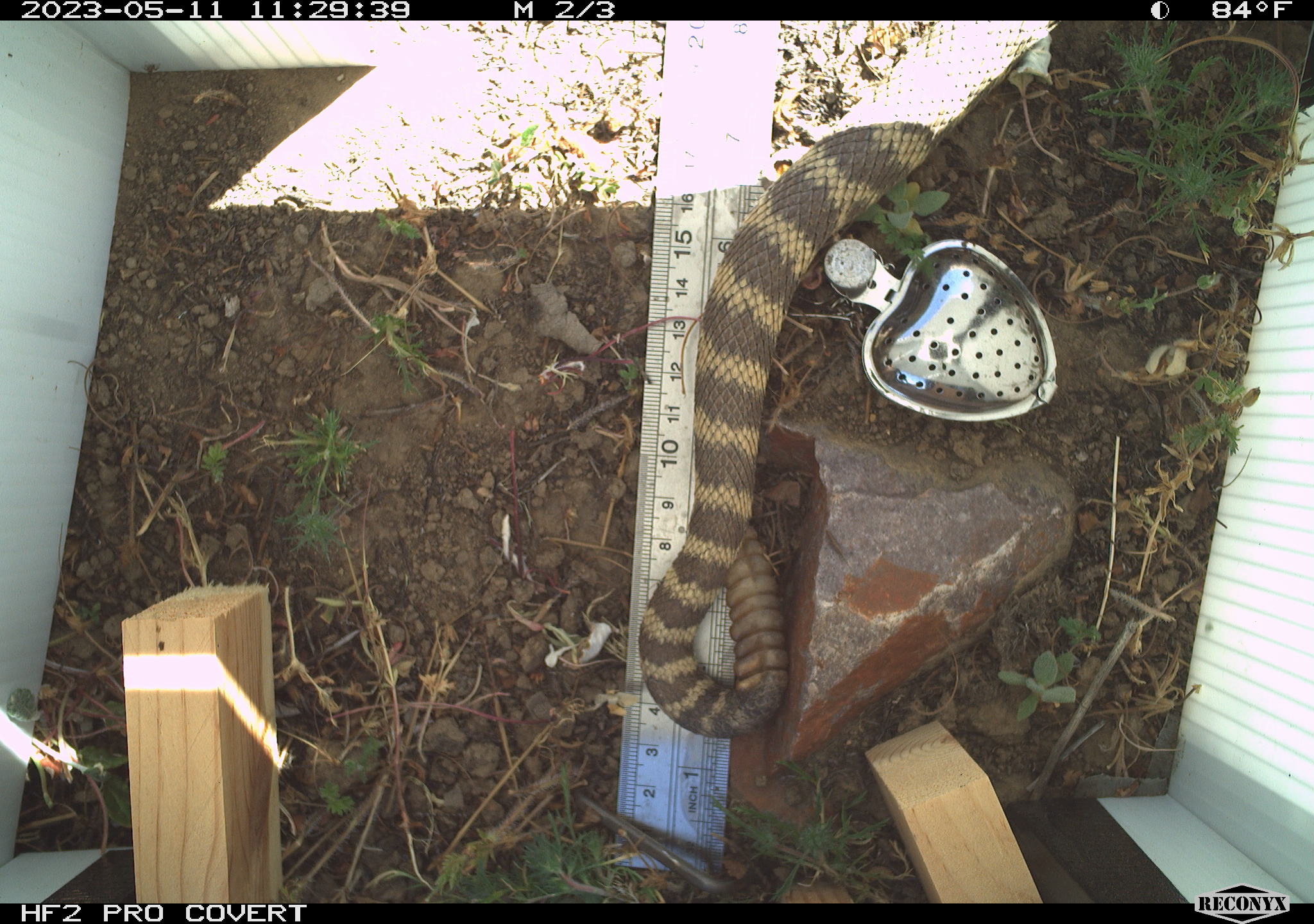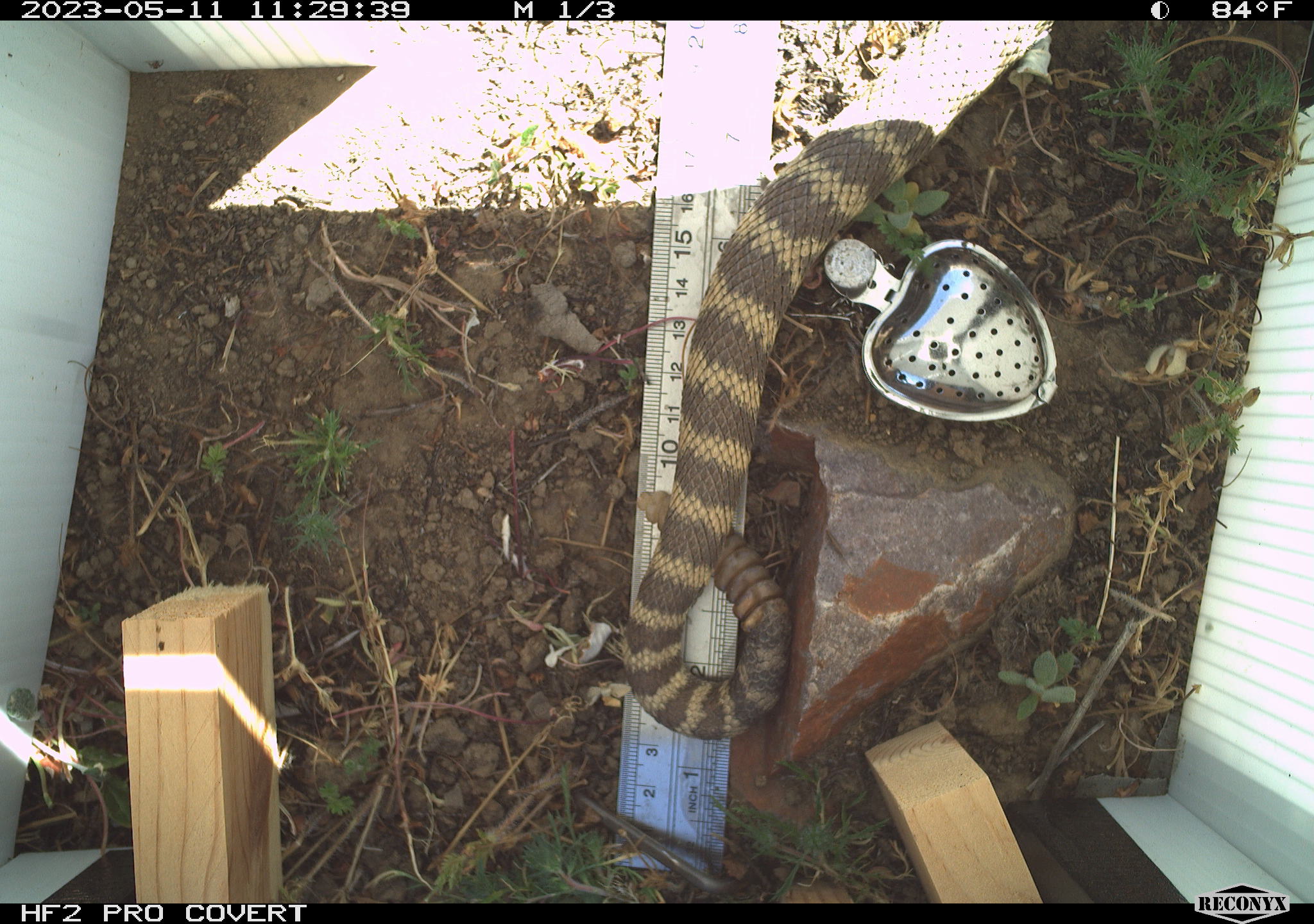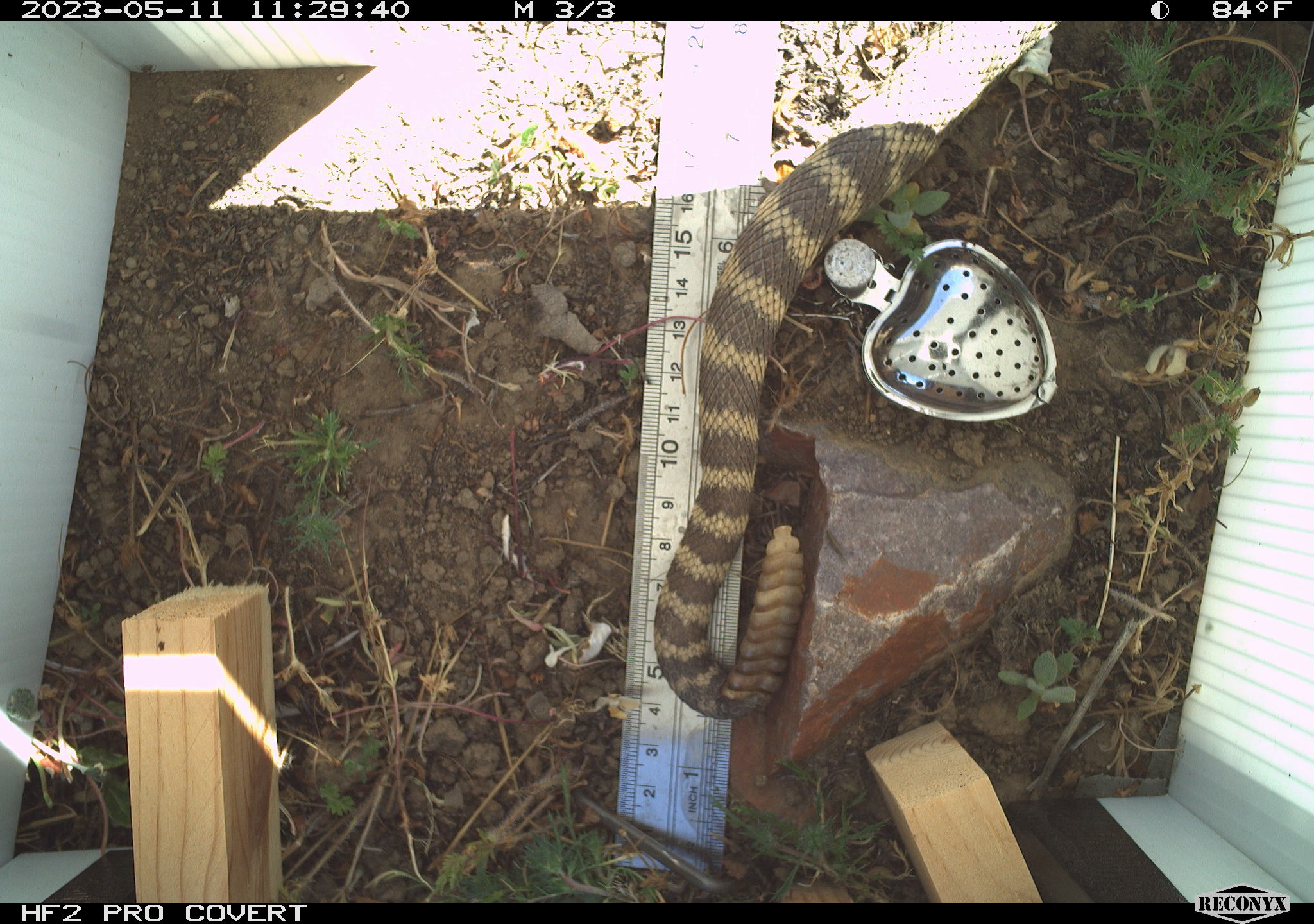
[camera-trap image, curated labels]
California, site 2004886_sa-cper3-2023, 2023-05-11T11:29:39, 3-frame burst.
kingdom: Animalia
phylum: Chordata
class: Reptilia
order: Squamata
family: Viperidae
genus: Crotalus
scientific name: Crotalus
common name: rattlers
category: crotalus species